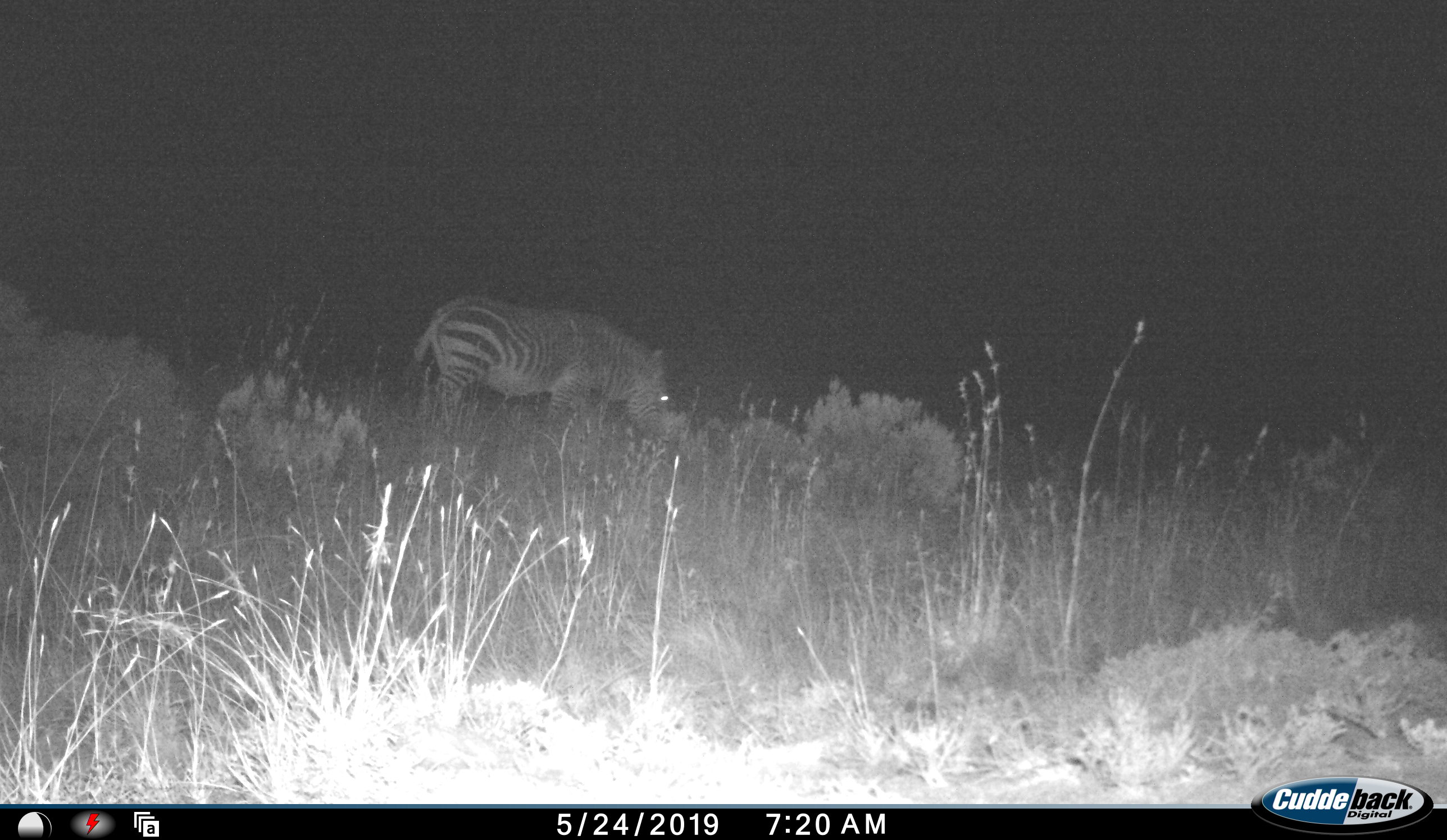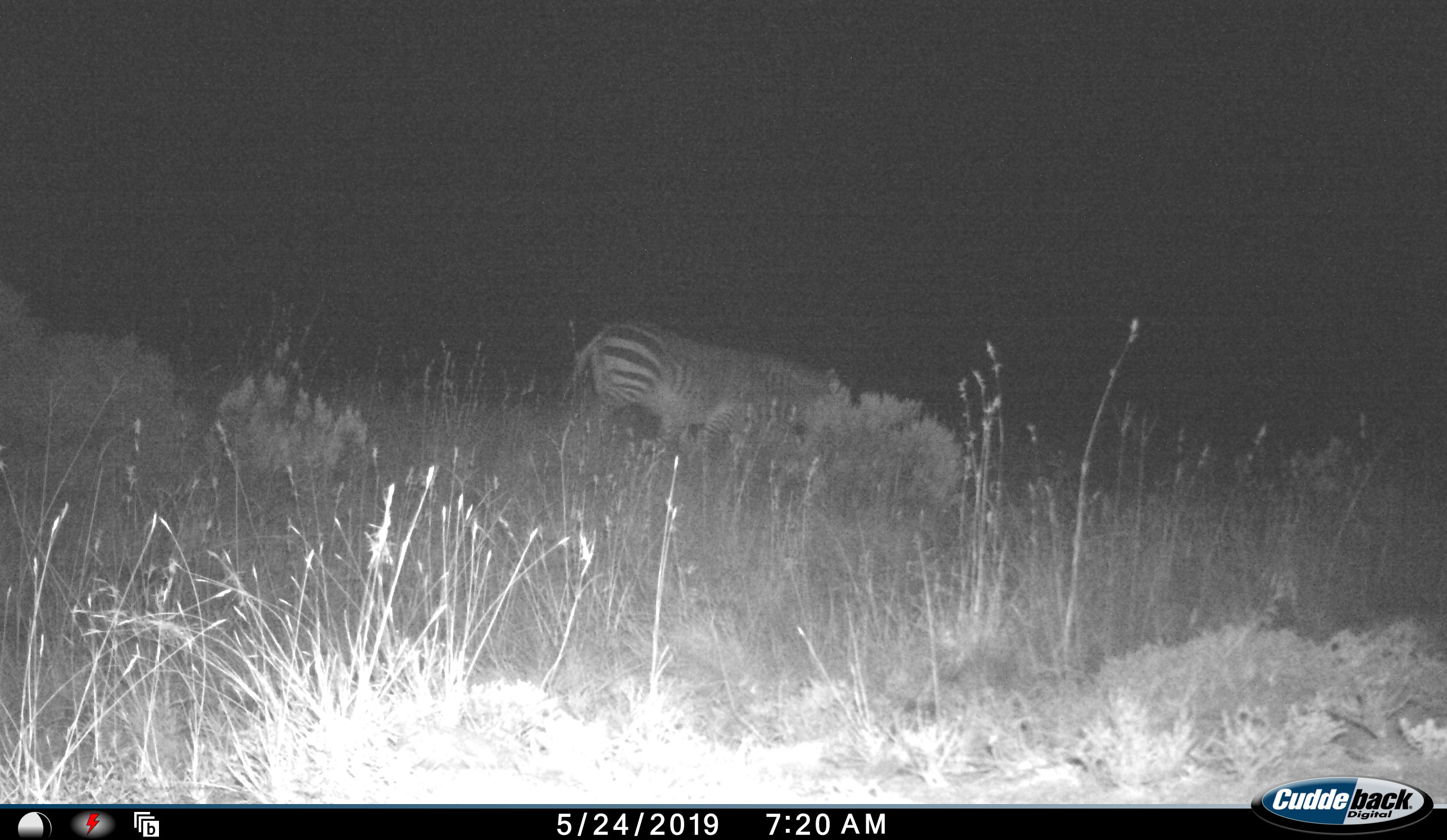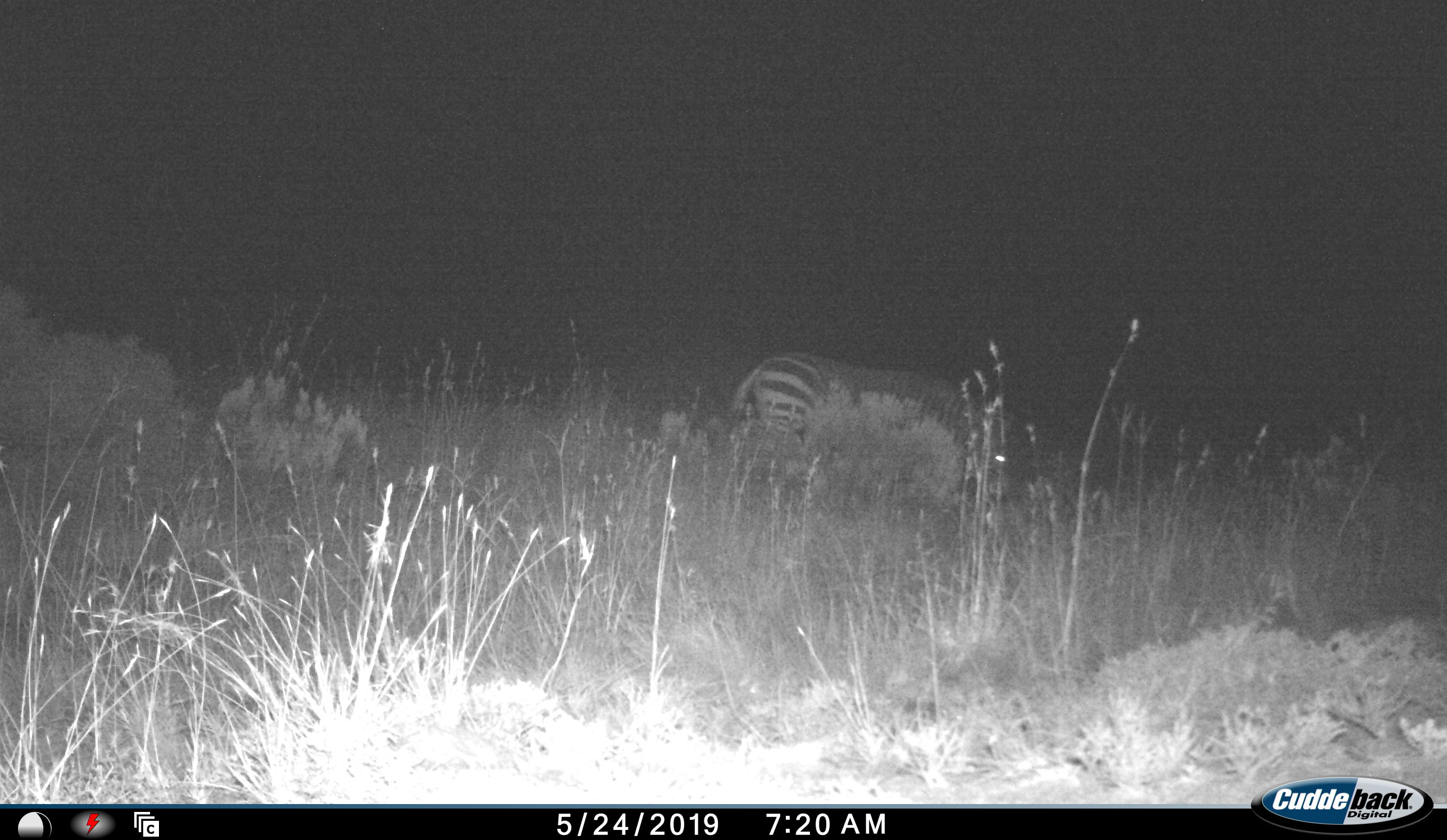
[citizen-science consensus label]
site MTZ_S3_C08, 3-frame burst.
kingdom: Animalia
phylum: Chordata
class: Mammalia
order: Perissodactyla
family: Equidae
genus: Equus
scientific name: Equus zebra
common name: mountain zebra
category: zebramountain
Zebramountain (mountain zebra) (Equus zebra), count 1. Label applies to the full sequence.